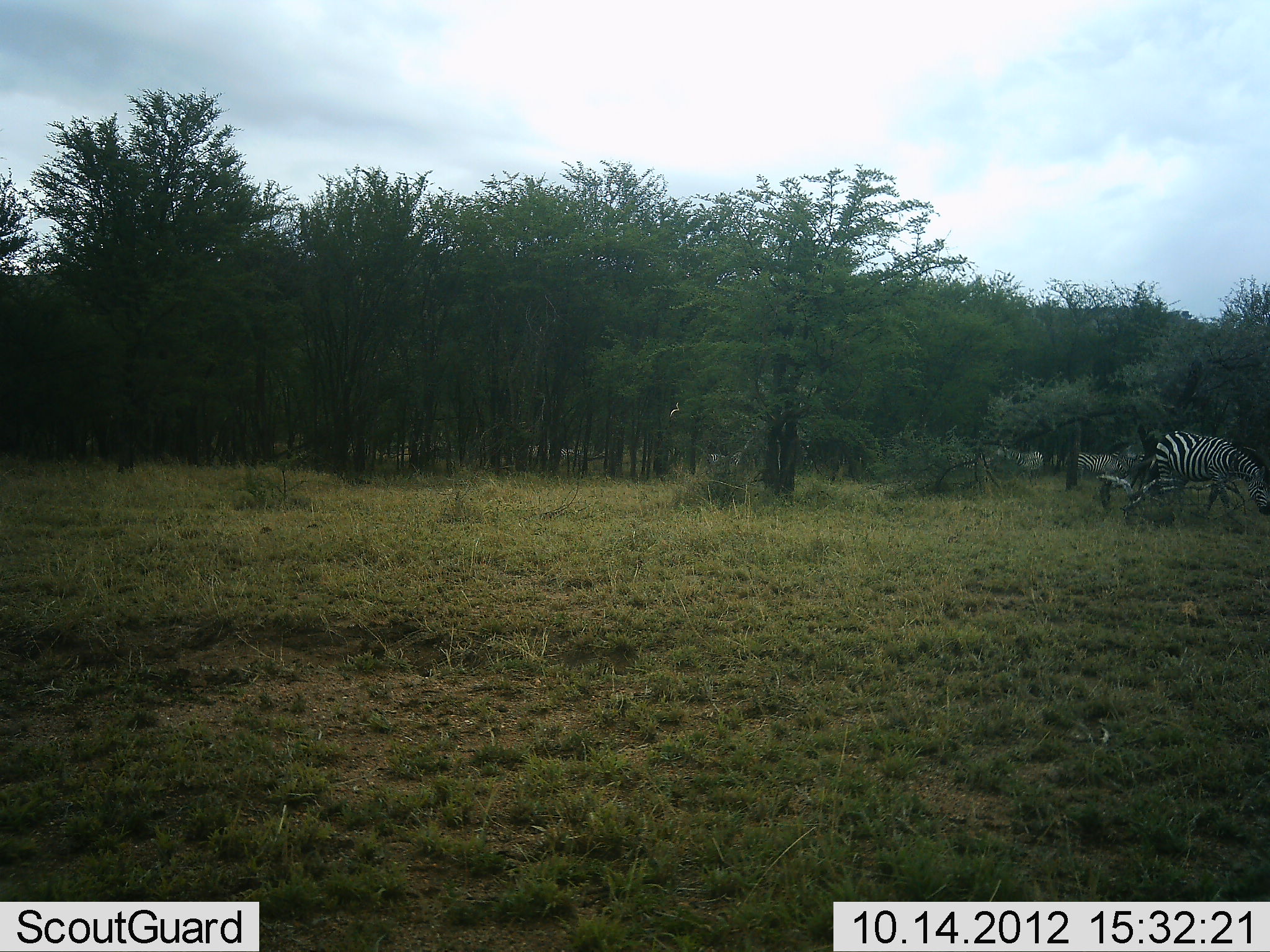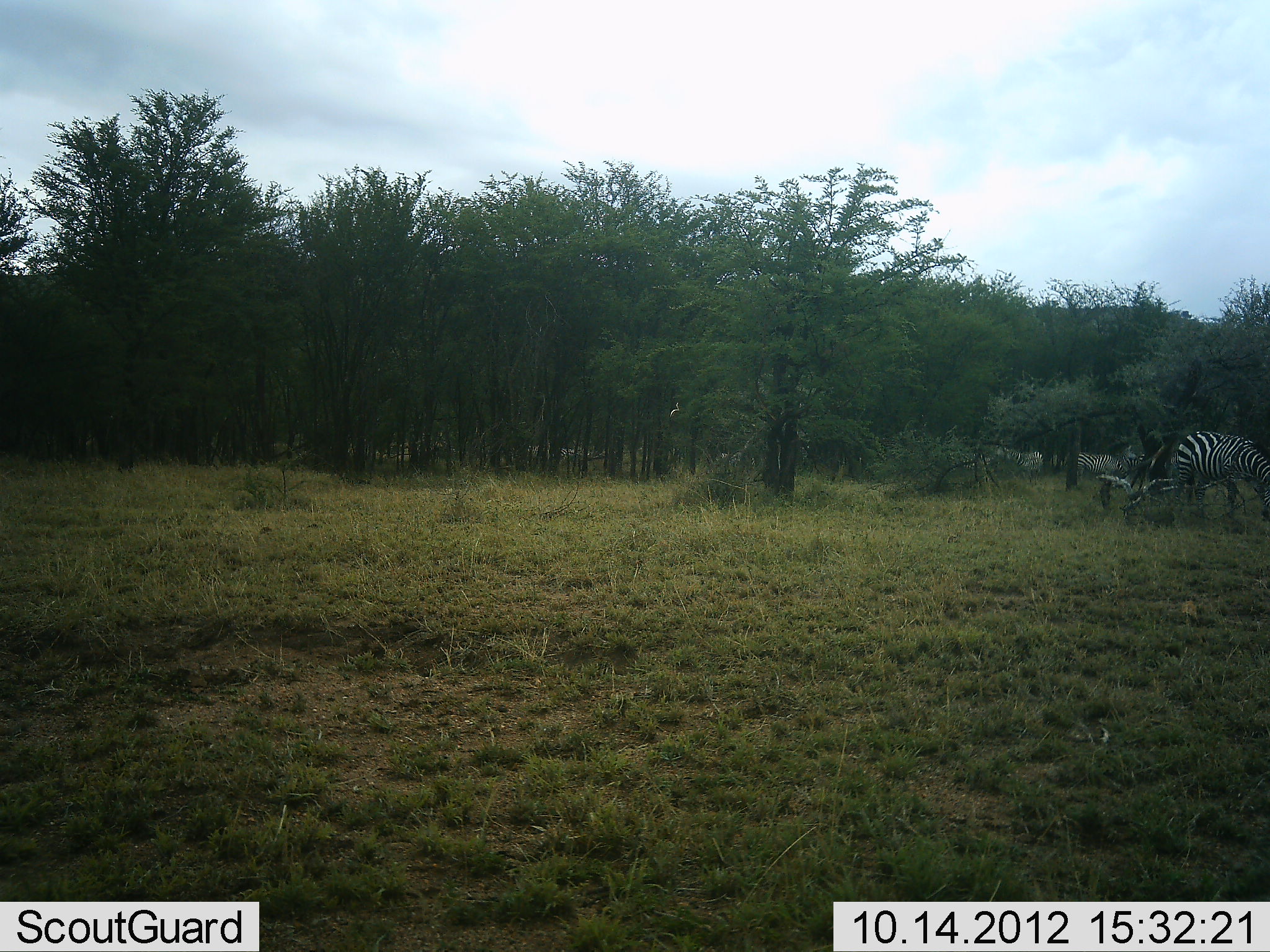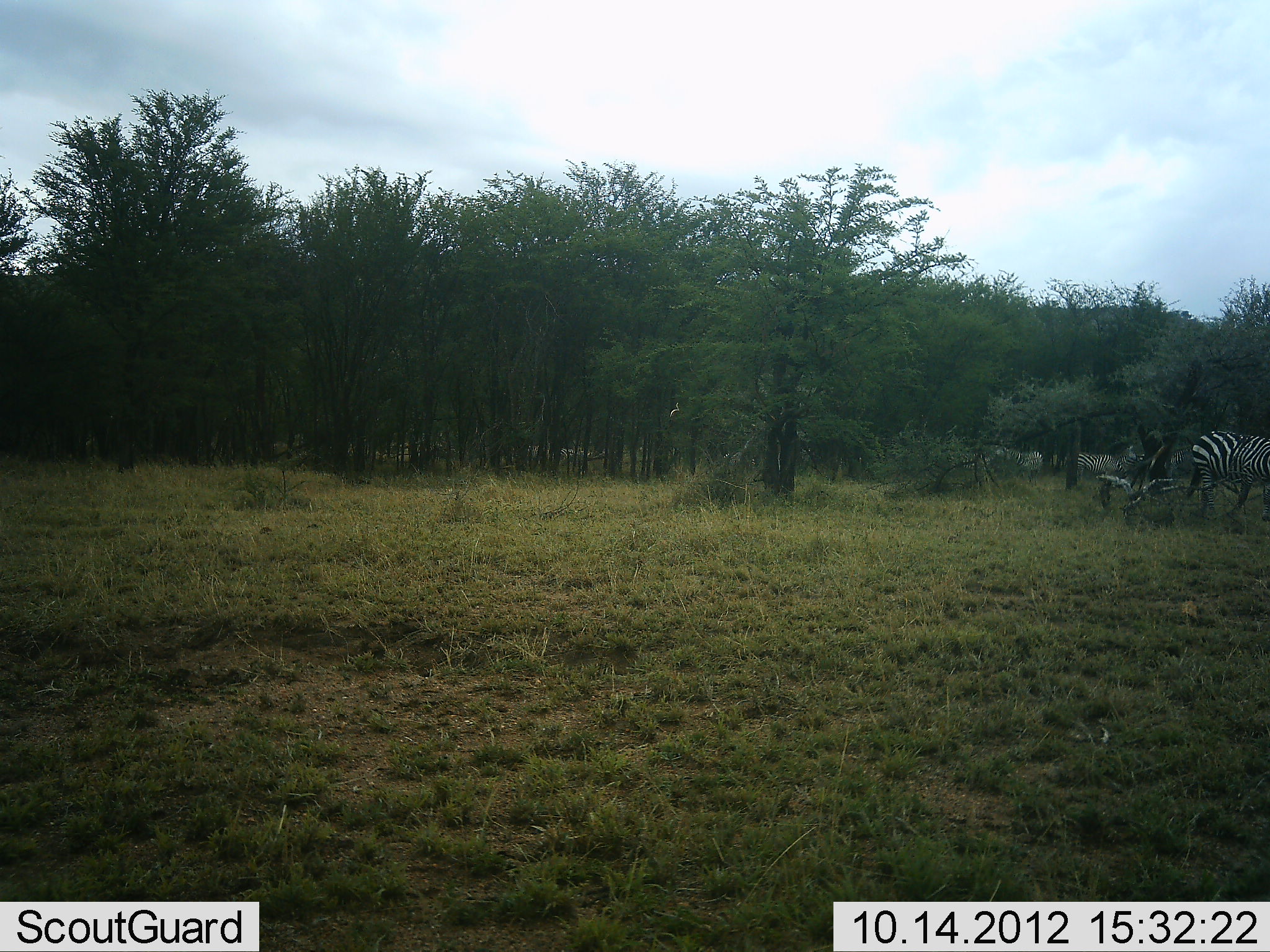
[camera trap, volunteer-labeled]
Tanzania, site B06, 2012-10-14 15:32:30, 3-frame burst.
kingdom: Animalia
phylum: Chordata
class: Mammalia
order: Perissodactyla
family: Equidae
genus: Equus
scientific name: Equus quagga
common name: plains zebra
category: zebra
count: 3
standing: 40%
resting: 0%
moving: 70%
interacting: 0%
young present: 0%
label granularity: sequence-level